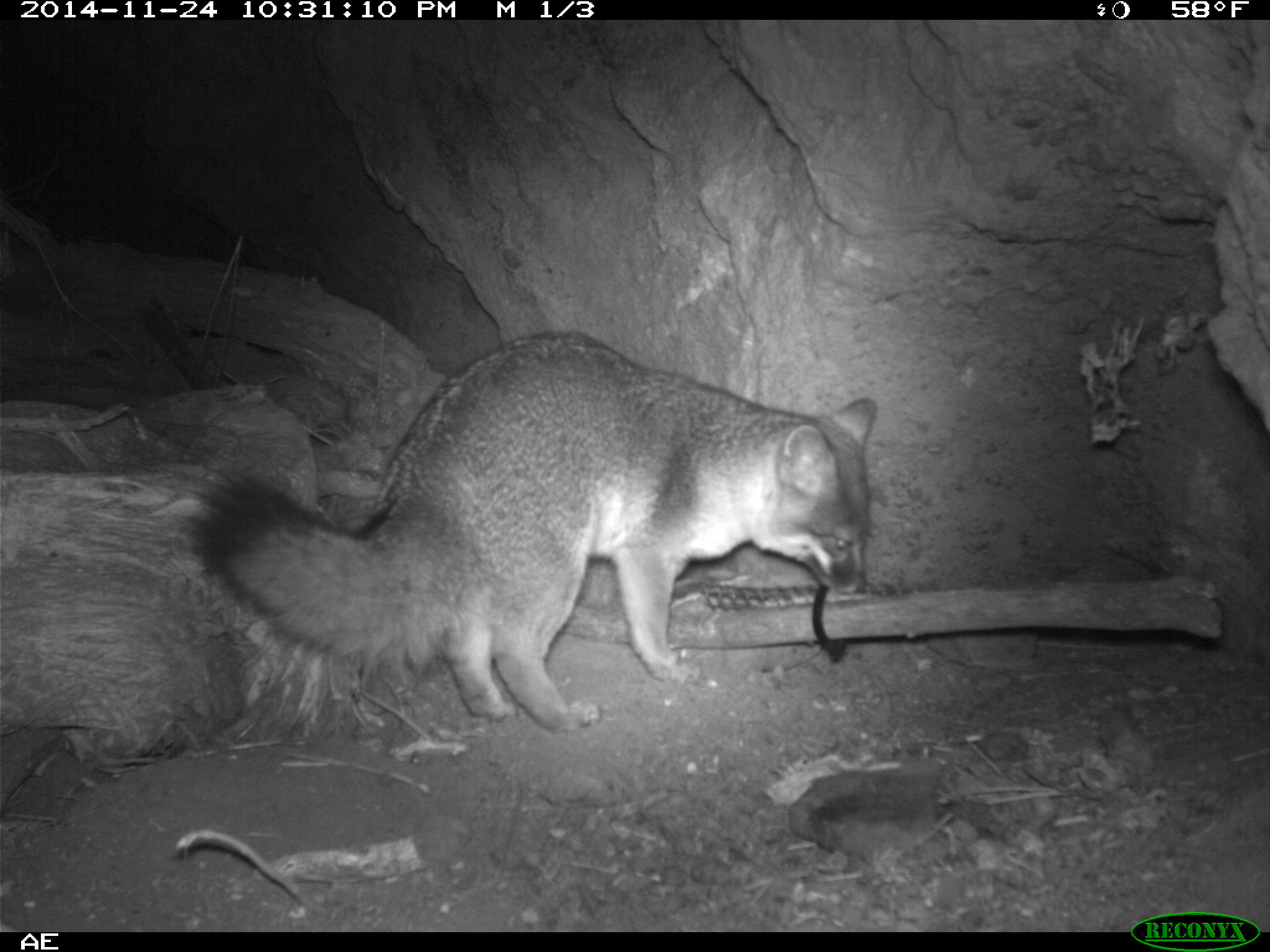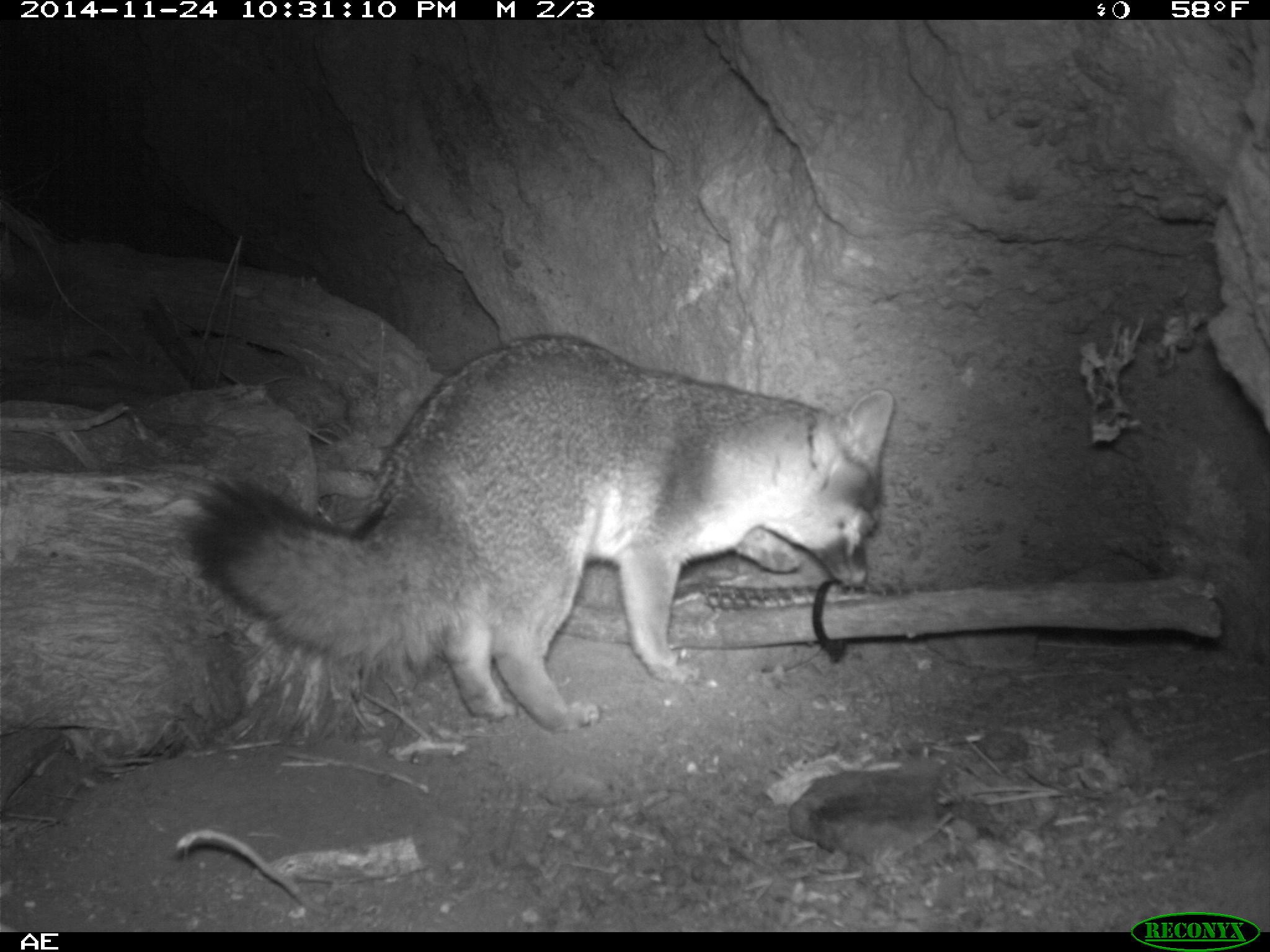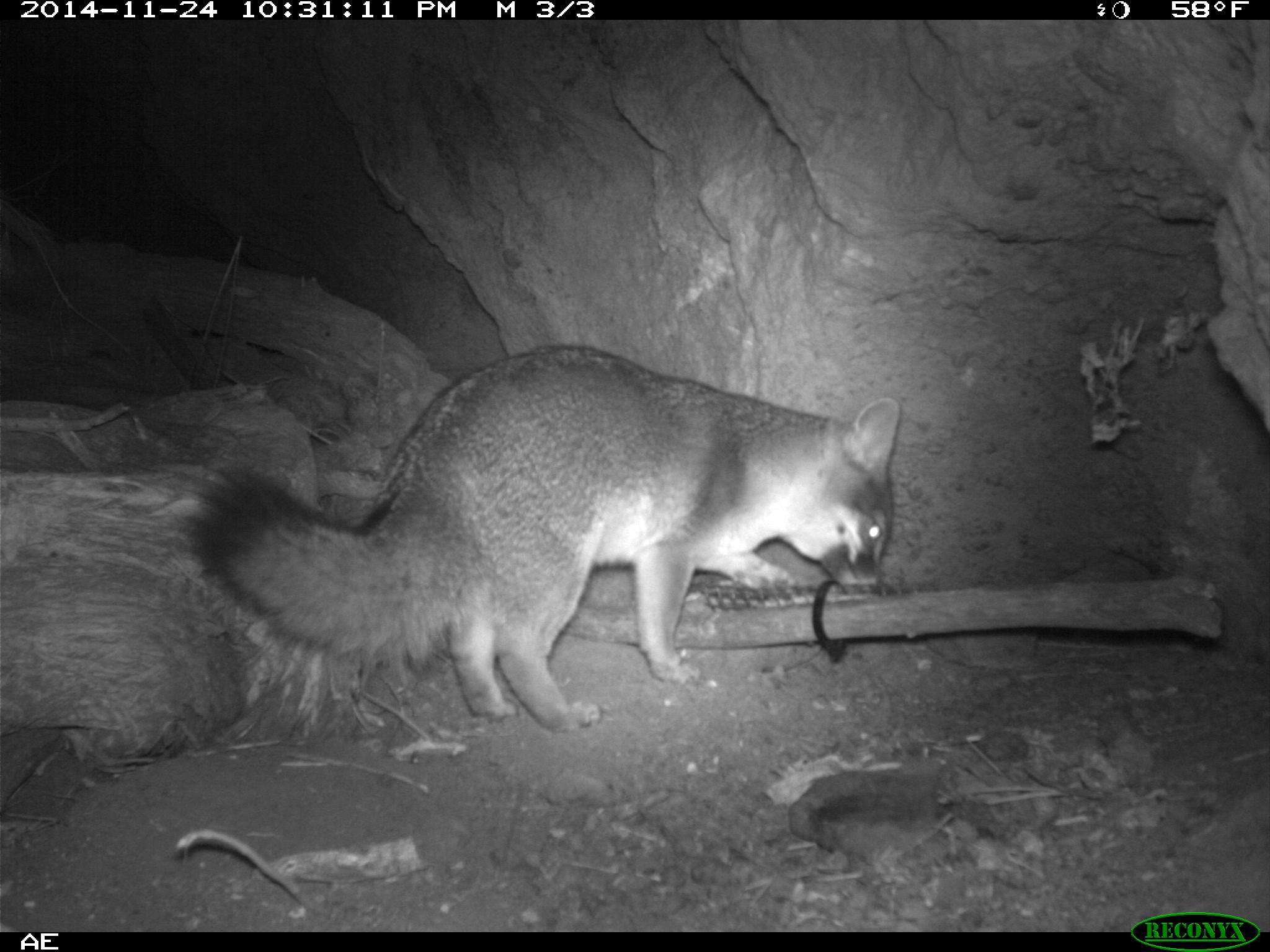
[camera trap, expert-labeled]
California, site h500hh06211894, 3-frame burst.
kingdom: Animalia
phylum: Chordata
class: Mammalia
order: Carnivora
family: Canidae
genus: Urocyon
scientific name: Urocyon littoralis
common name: island fox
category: fox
Fox (island fox) (Urocyon littoralis).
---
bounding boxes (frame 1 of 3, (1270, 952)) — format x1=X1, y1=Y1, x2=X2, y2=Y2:
fox: x1=179, y1=328, x2=875, y2=734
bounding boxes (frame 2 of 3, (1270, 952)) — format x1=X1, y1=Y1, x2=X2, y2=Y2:
fox: x1=184, y1=332, x2=894, y2=732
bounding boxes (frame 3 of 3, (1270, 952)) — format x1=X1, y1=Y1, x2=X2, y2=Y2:
fox: x1=182, y1=345, x2=900, y2=732